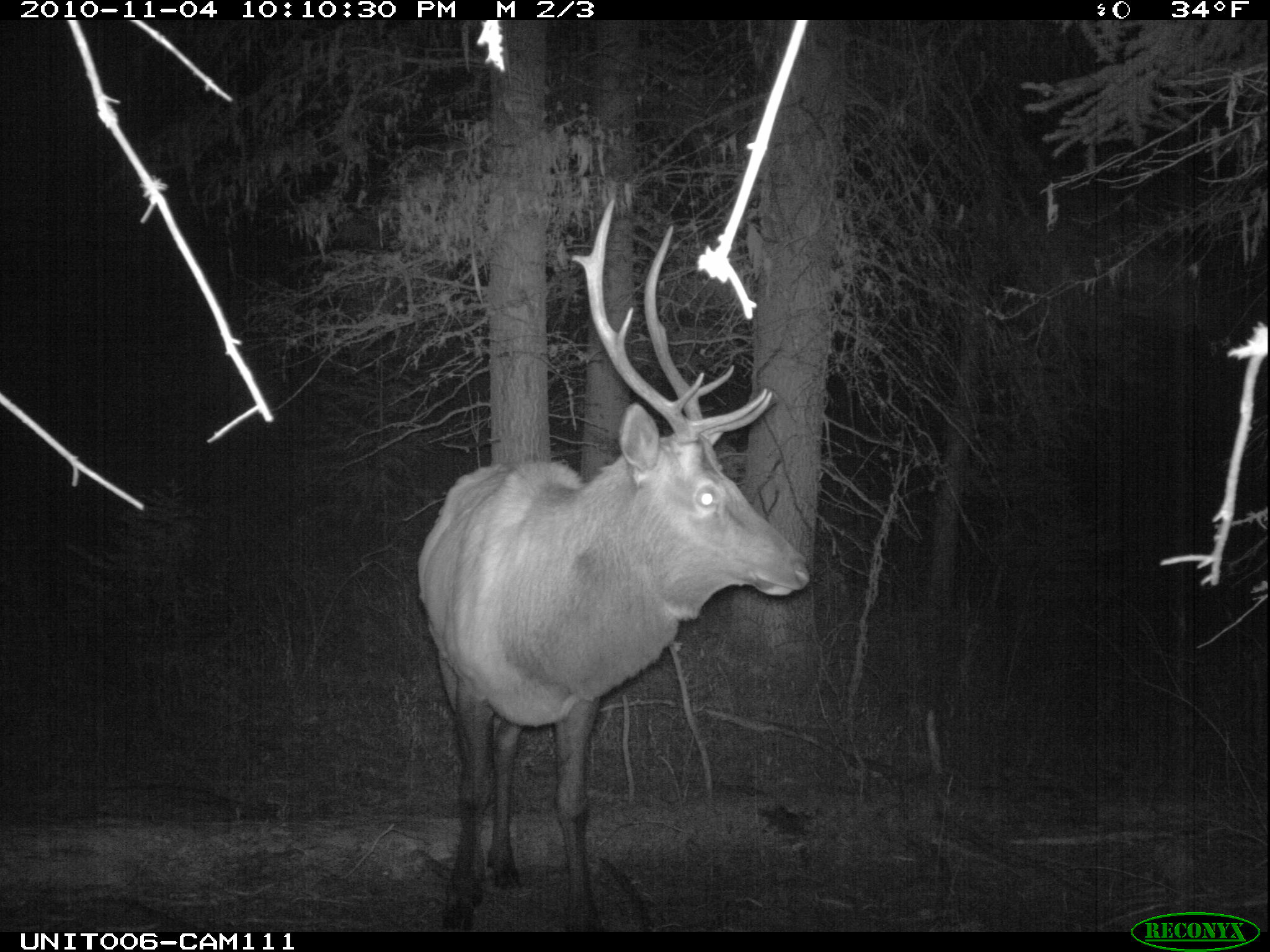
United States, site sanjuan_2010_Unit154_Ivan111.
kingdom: Animalia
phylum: Chordata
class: Mammalia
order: Artiodactyla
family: Cervidae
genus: Cervus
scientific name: Cervus elaphus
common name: red deer